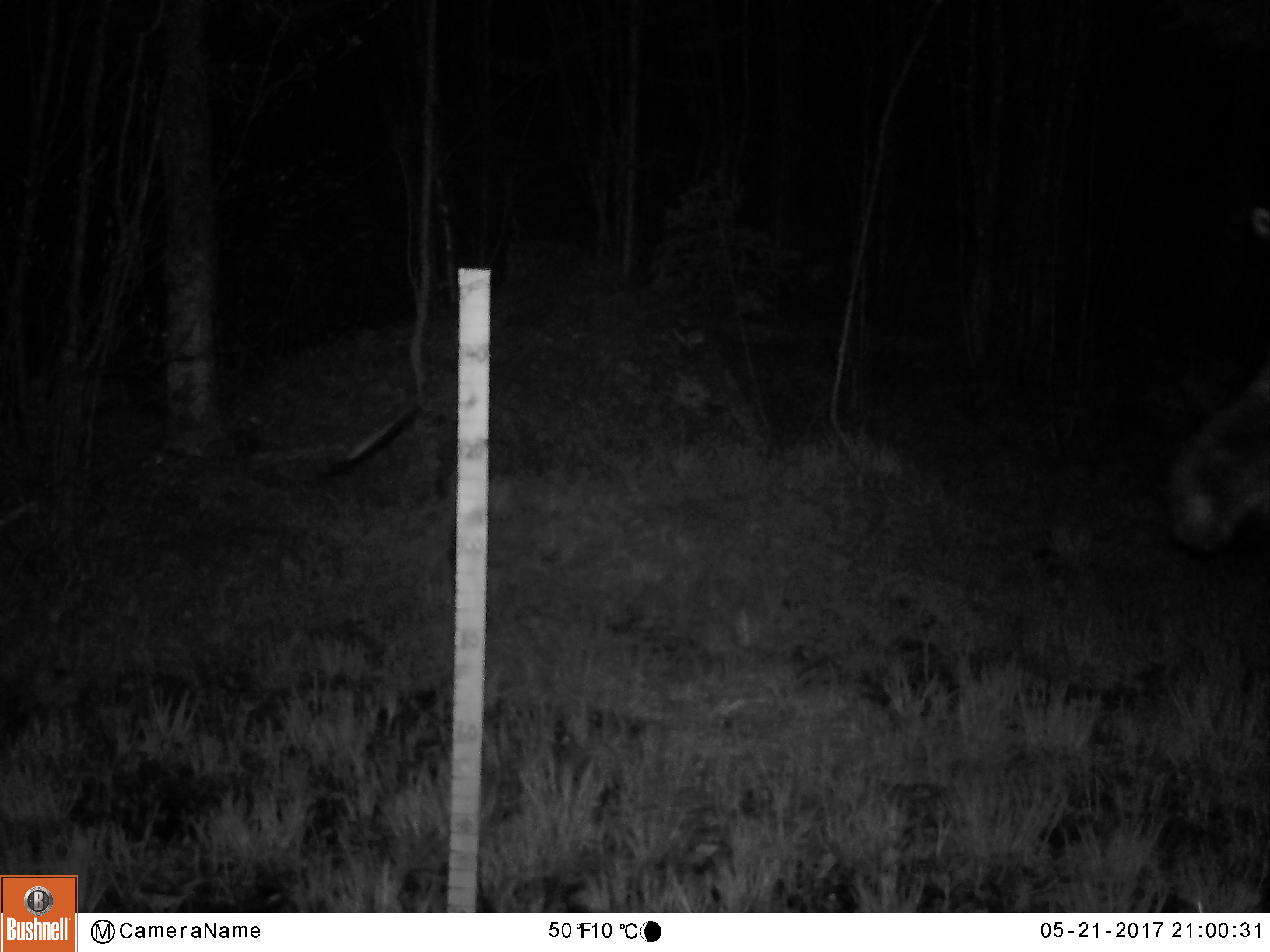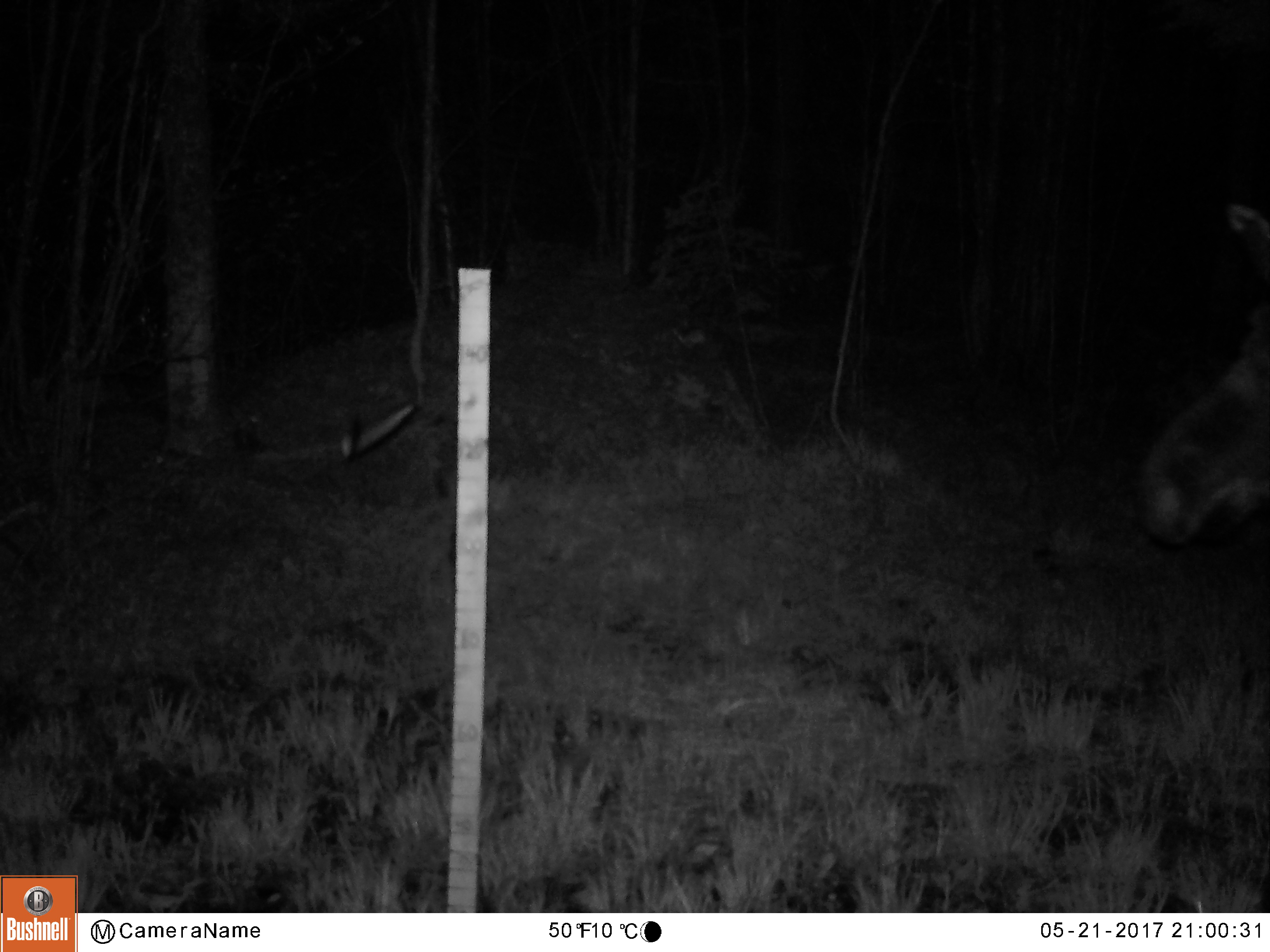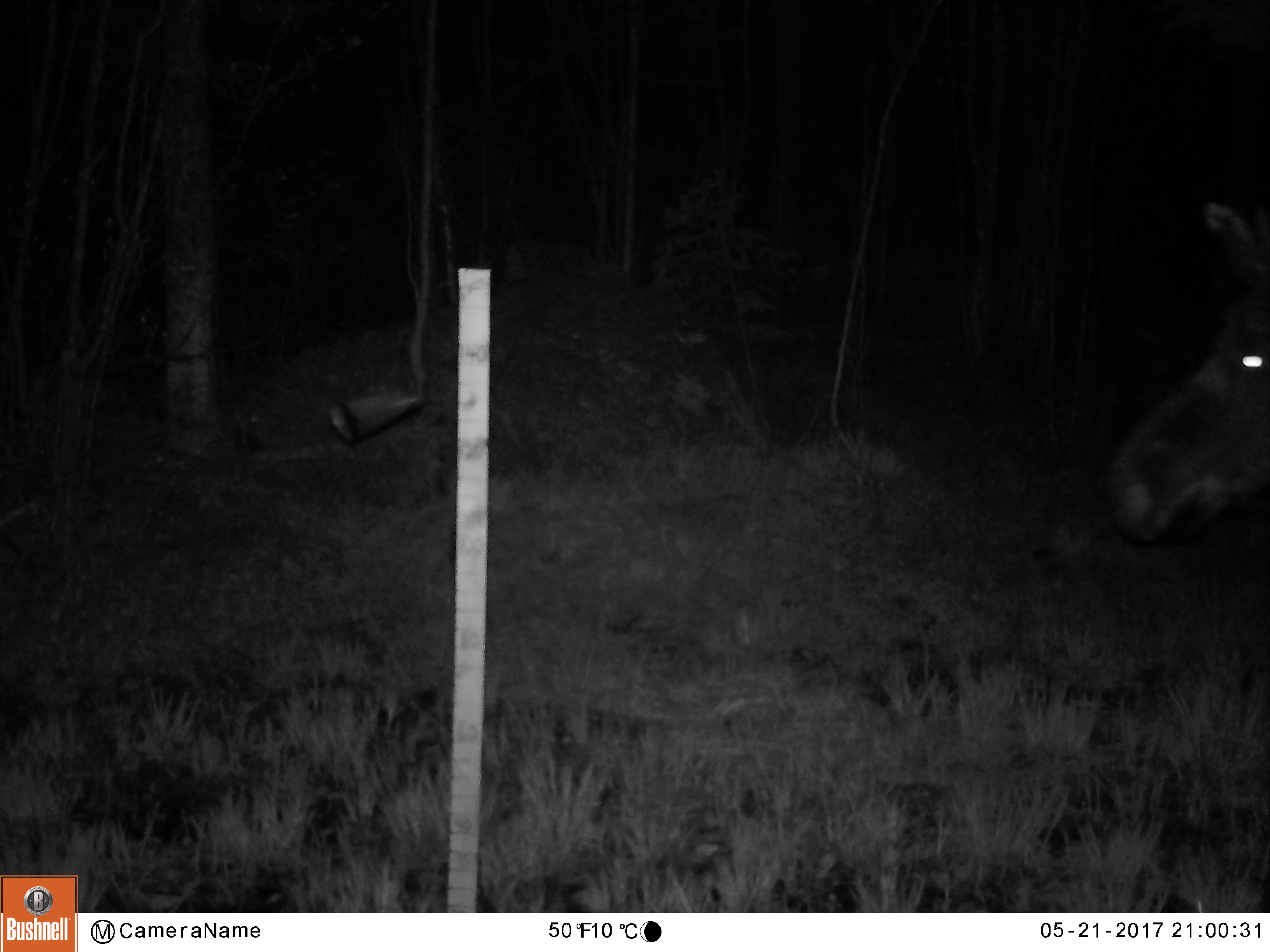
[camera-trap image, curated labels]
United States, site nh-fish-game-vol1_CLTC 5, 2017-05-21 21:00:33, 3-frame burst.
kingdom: Animalia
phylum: Chordata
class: Mammalia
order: Artiodactyla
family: Cervidae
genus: Alces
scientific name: Alces alces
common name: moose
Moose (Alces alces).